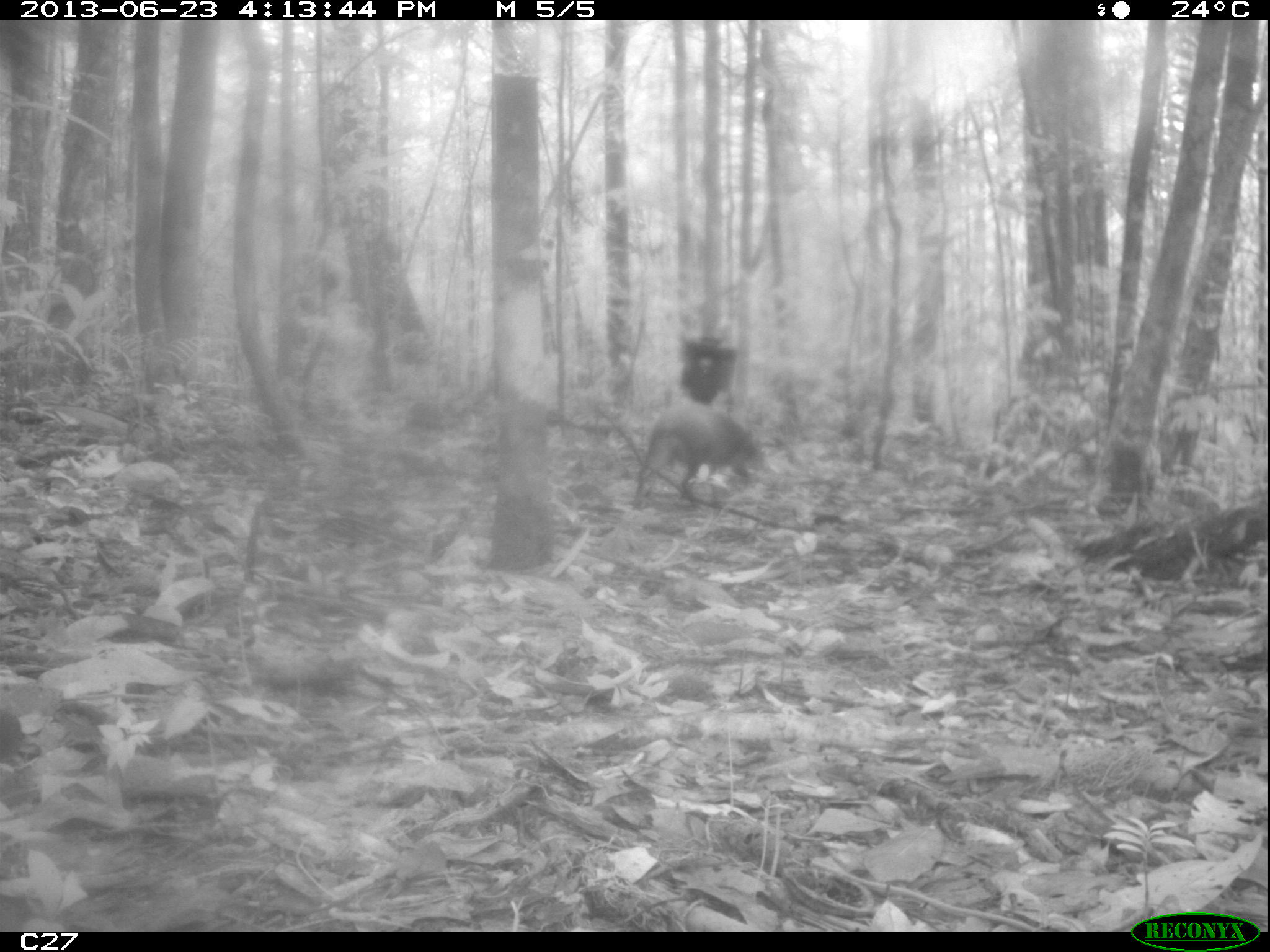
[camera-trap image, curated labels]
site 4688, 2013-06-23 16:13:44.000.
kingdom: Animalia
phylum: Chordata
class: Mammalia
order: Rodentia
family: Dasyproctidae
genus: Dasyprocta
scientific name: Dasyprocta leporina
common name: red-rumped agouti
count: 1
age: adult